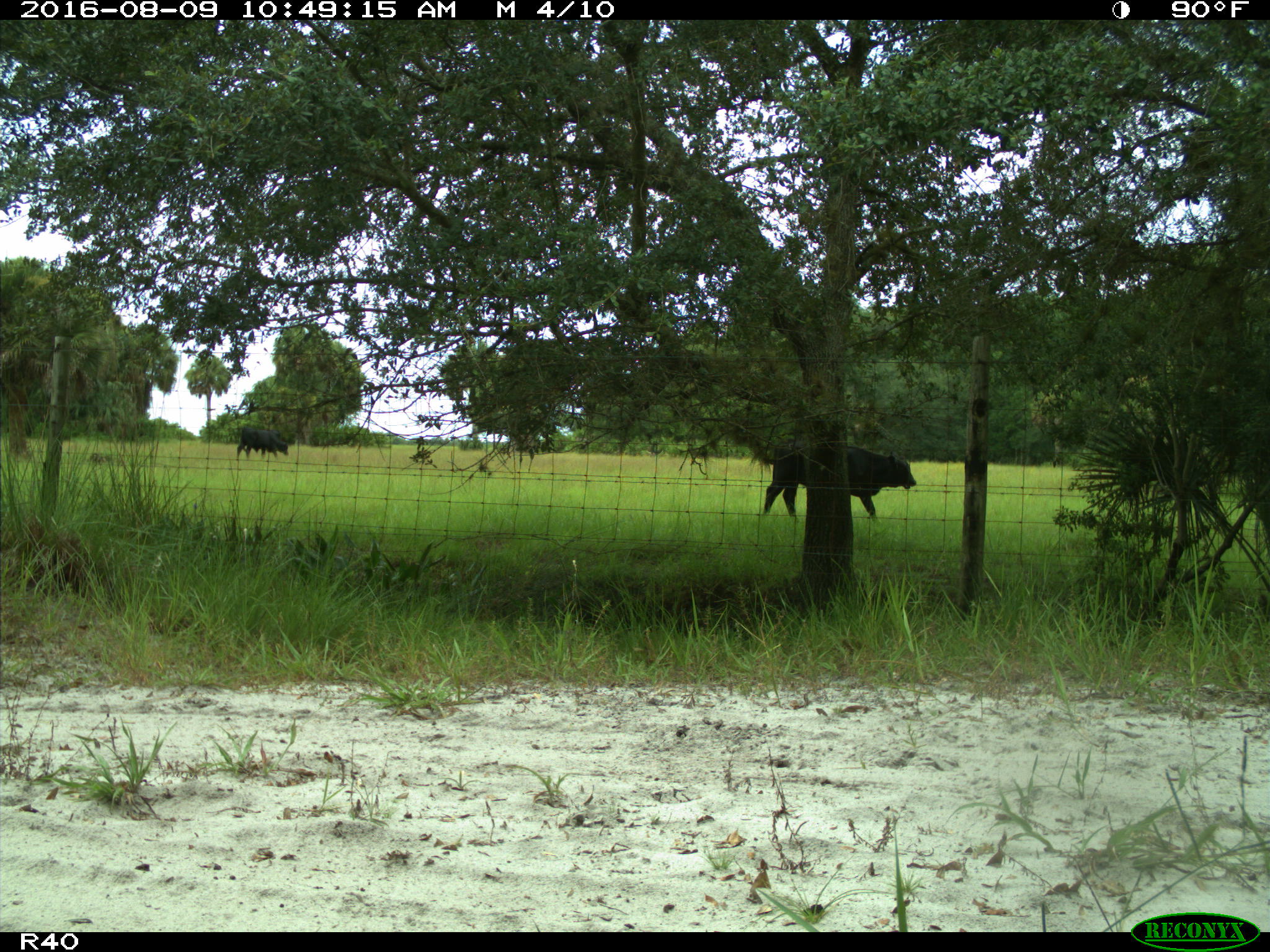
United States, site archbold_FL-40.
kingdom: Animalia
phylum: Chordata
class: Mammalia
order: Artiodactyla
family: Bovidae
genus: Bos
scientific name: Bos taurus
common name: domestic cow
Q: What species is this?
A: Bos taurus (domestic cow).